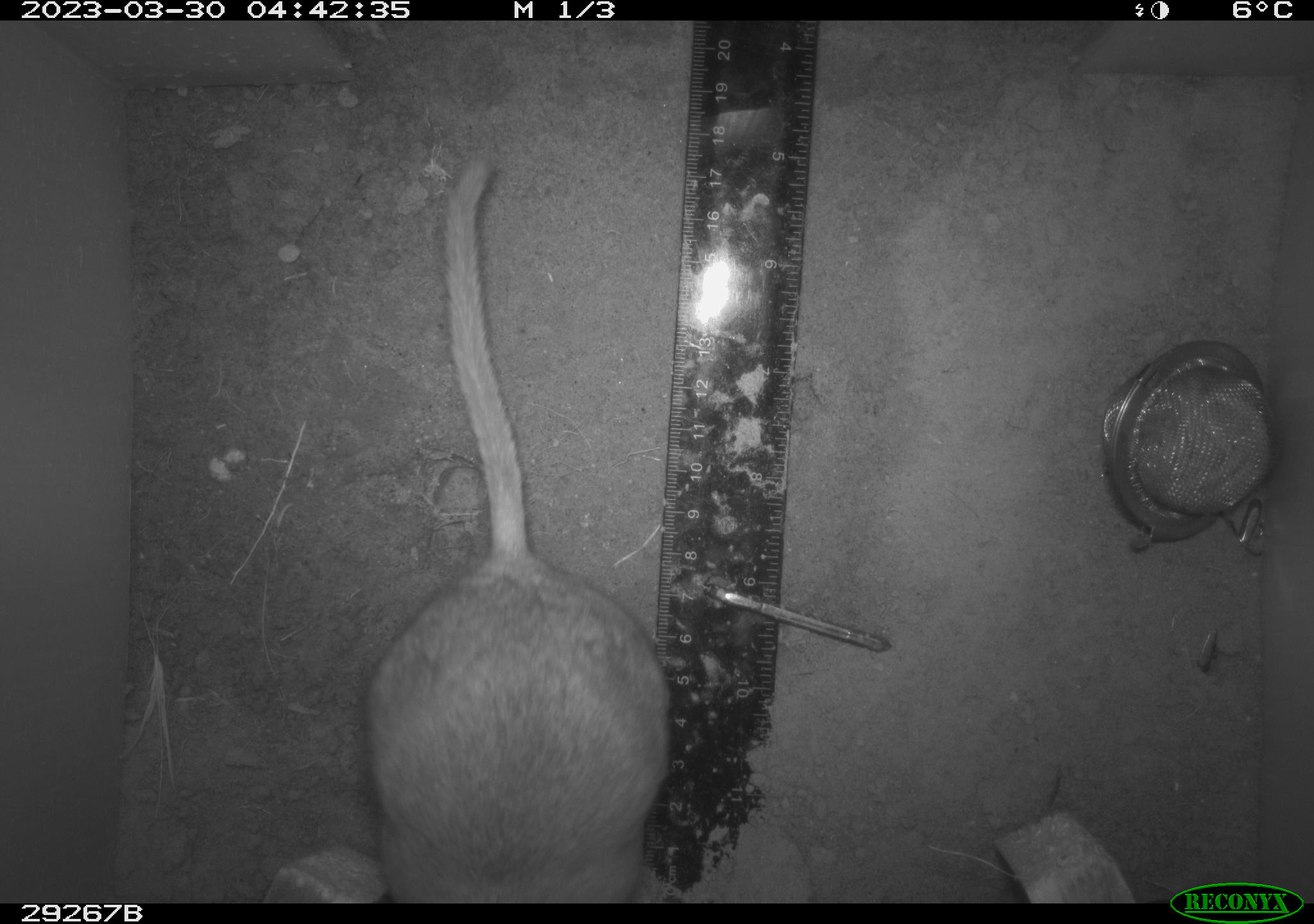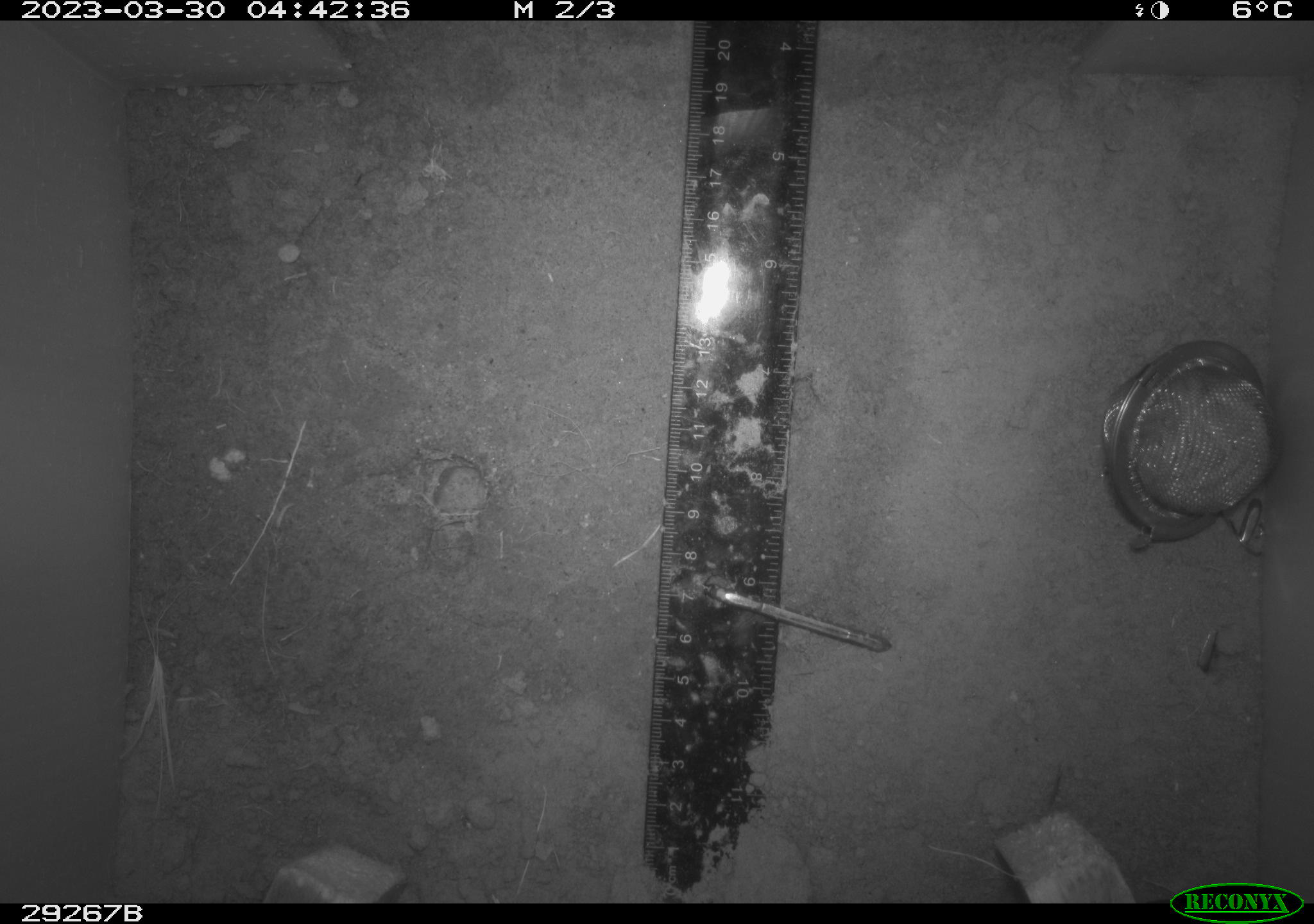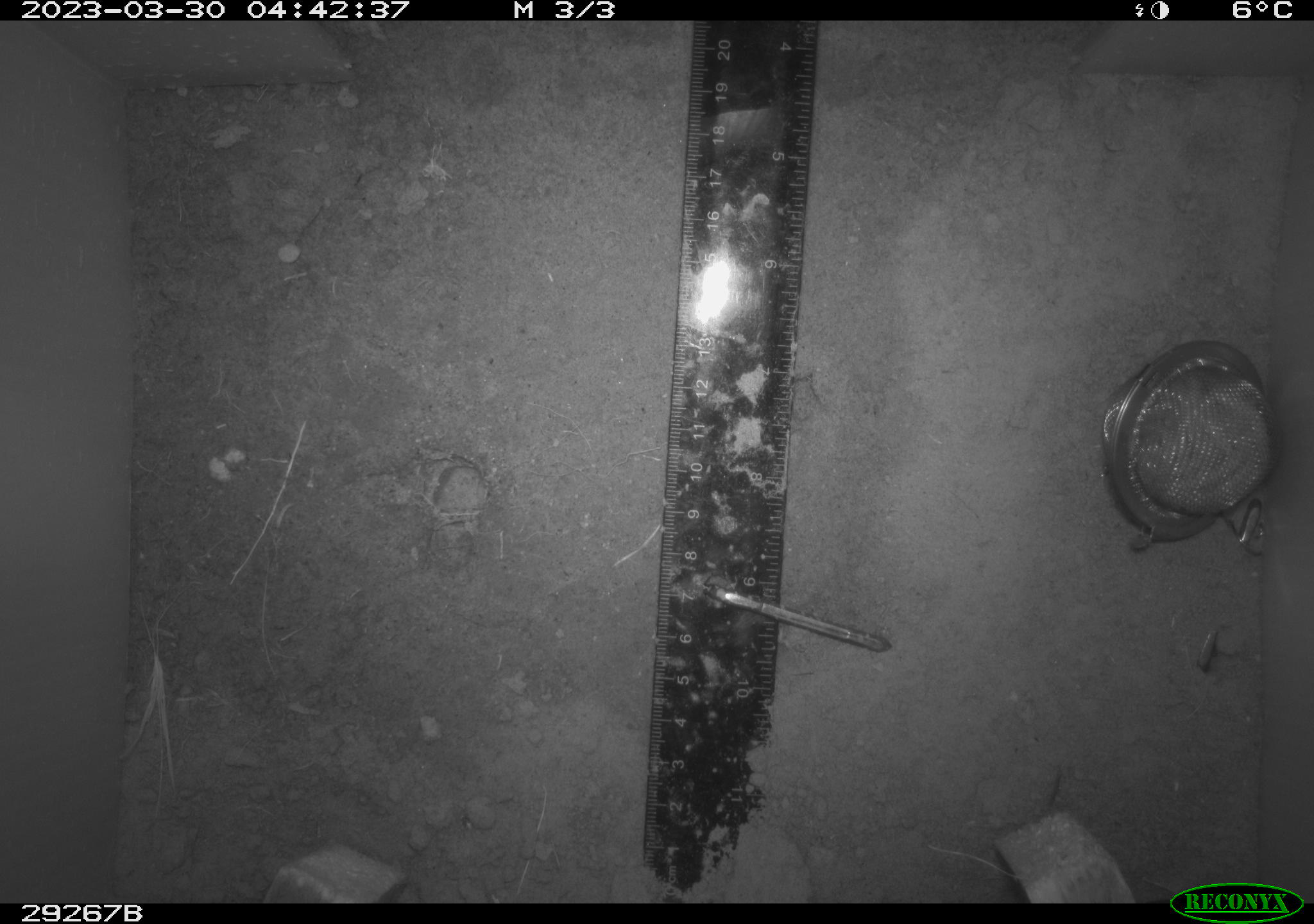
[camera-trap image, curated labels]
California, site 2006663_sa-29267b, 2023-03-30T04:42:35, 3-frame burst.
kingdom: Animalia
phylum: Chordata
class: Mammalia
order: Rodentia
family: Cricetidae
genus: Neotoma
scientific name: Neotoma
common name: pack rat or woodrat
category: neotoma species